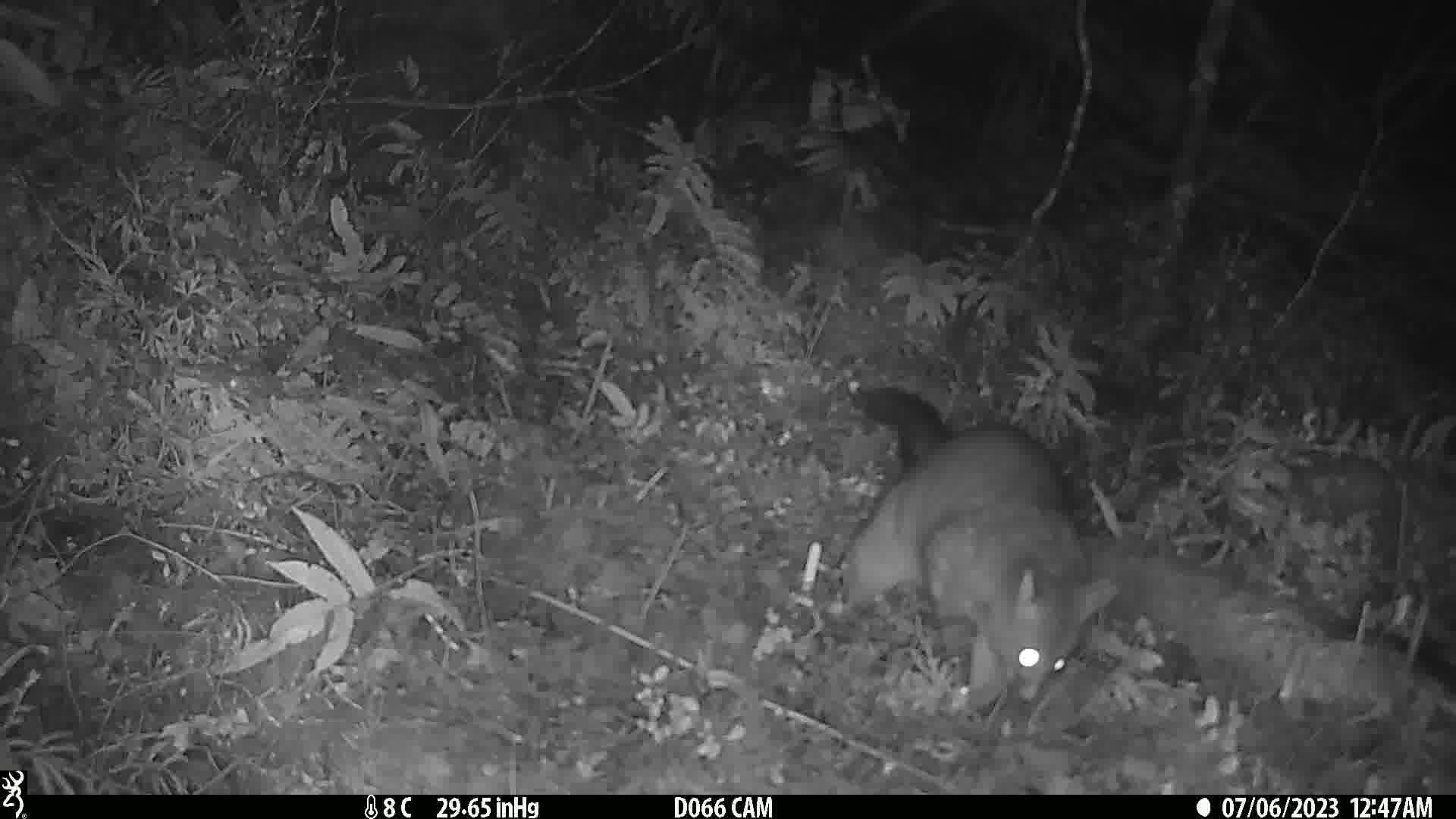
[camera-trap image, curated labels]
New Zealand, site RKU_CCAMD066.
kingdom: Animalia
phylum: Chordata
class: Mammalia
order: Diprotodontia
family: Phalangeridae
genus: Trichosurus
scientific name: Trichosurus vulpecula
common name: common brushtail possum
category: possum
Possum (common brushtail possum) (Trichosurus vulpecula).